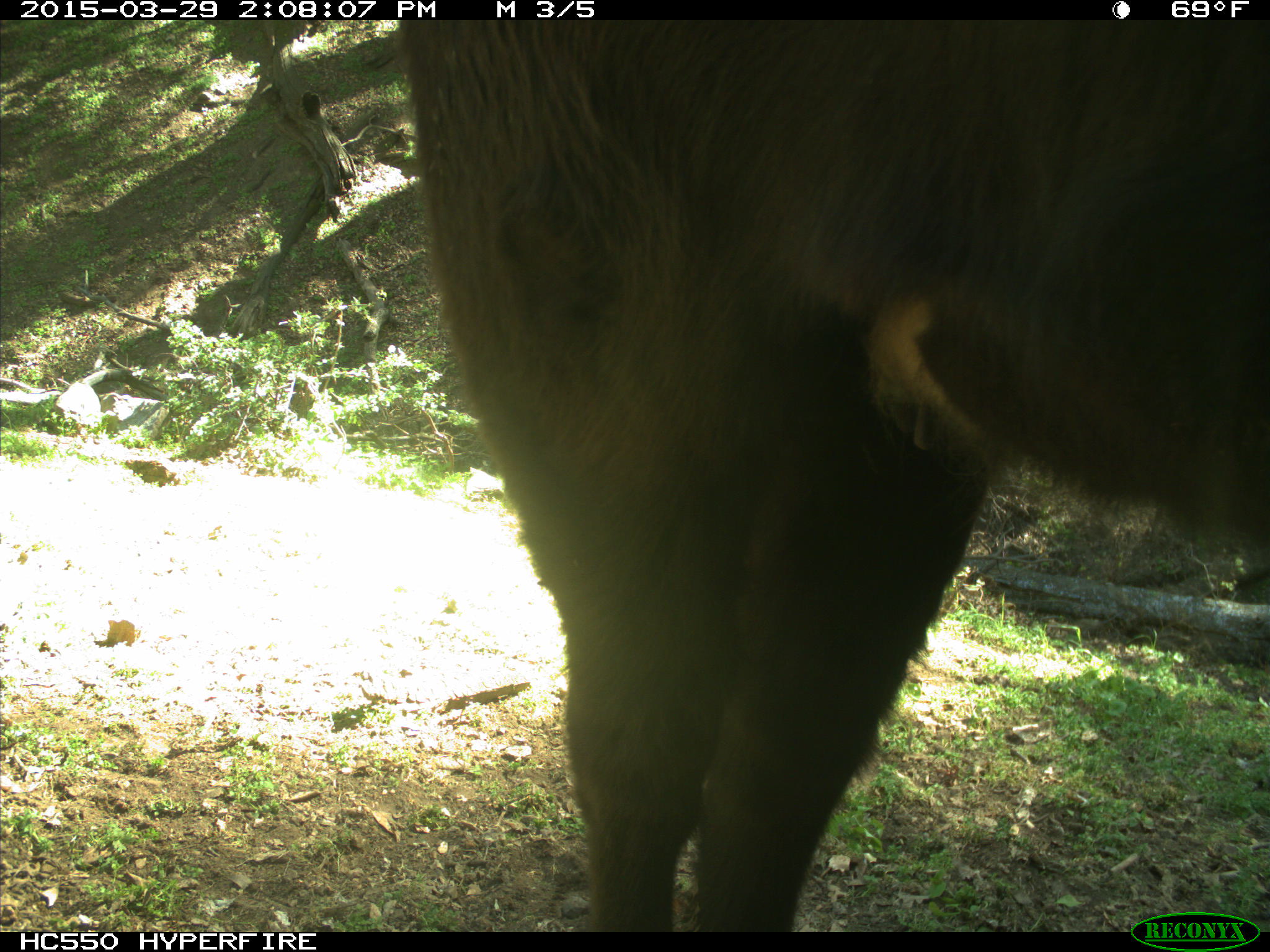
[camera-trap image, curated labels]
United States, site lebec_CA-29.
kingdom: Animalia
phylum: Chordata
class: Mammalia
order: Artiodactyla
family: Bovidae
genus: Bos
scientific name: Bos taurus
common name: domestic cow